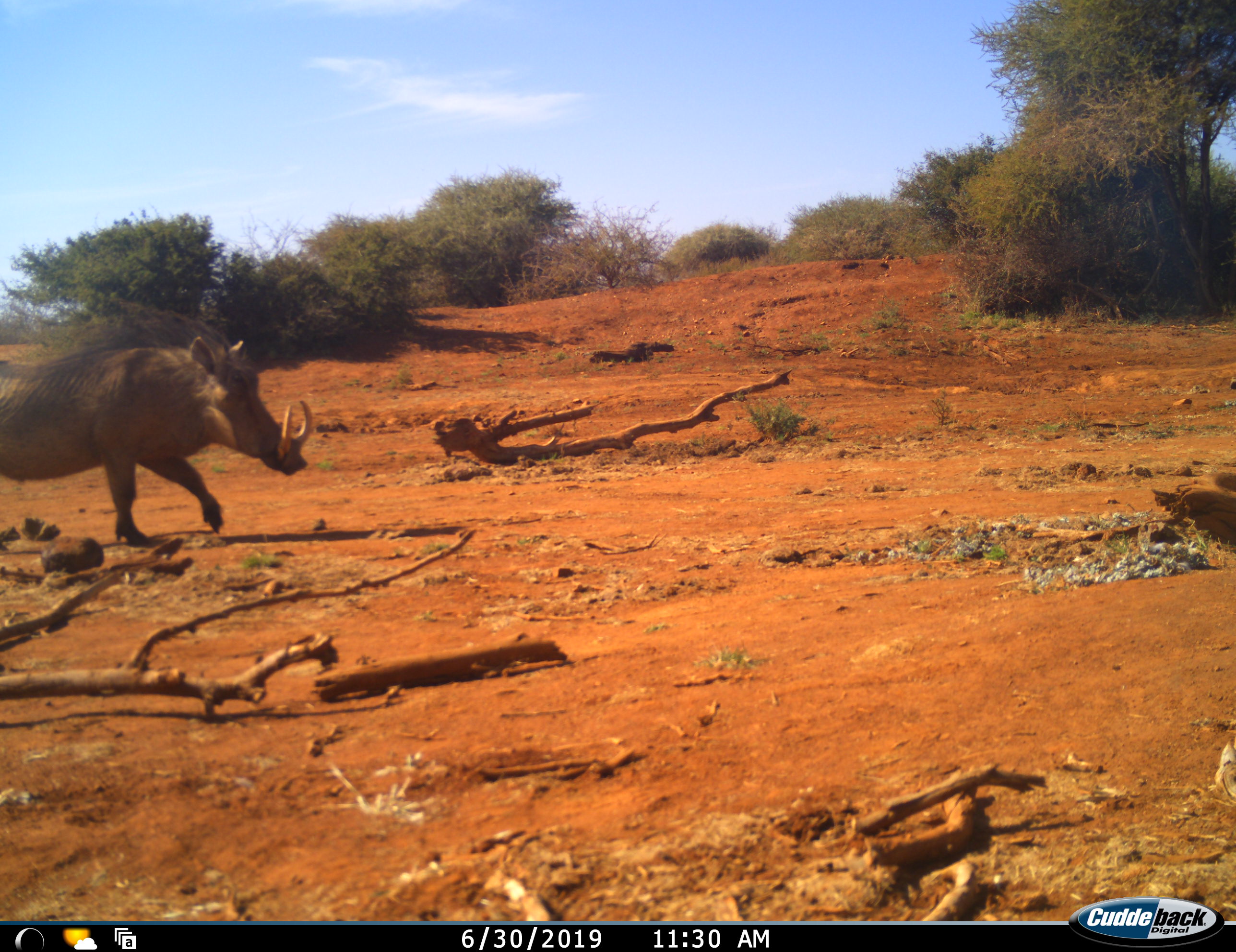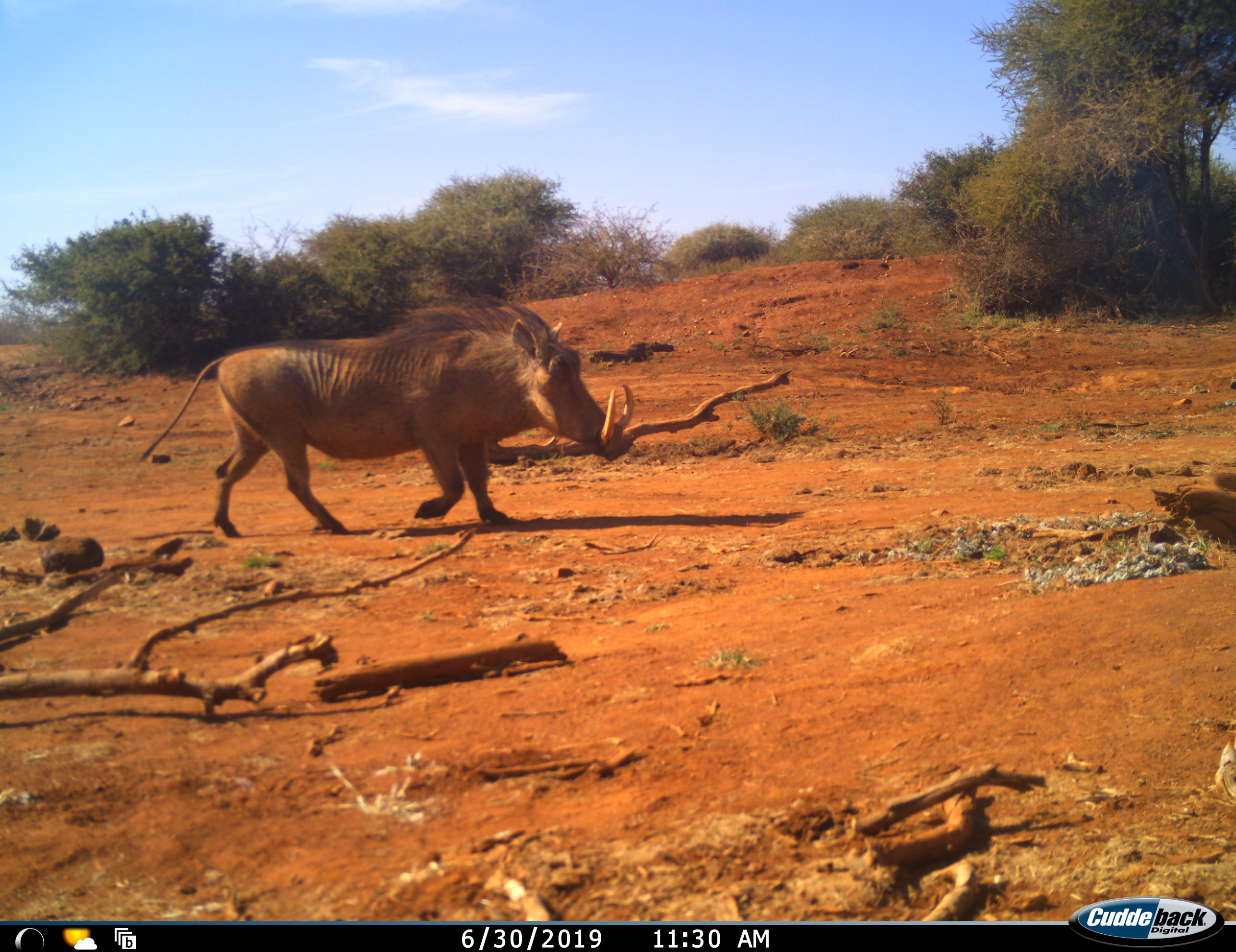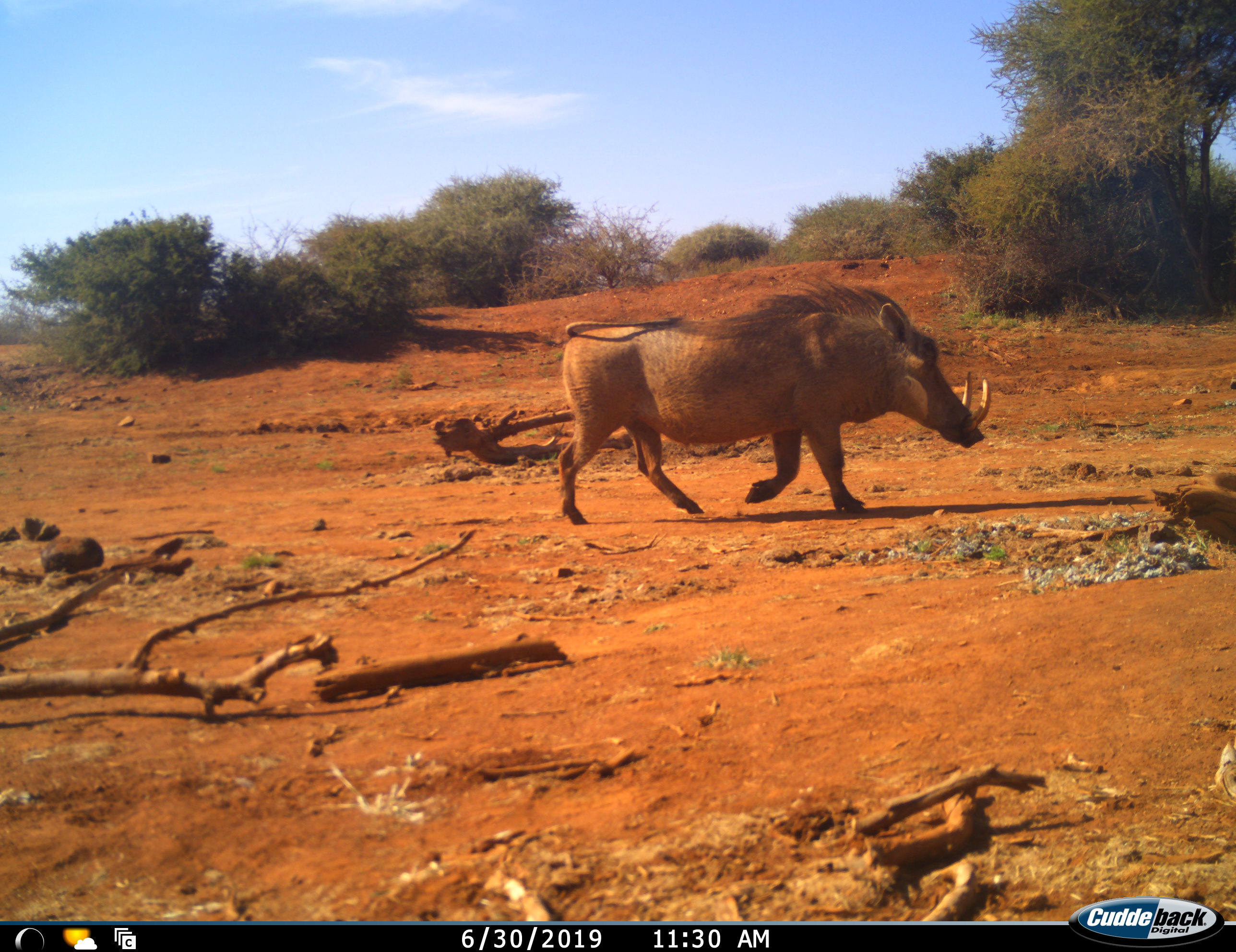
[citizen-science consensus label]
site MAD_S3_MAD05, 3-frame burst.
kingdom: Animalia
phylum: Chordata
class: Mammalia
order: Artiodactyla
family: Suidae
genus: Phacochoerus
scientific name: Phacochoerus africanus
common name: warthog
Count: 1.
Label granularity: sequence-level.